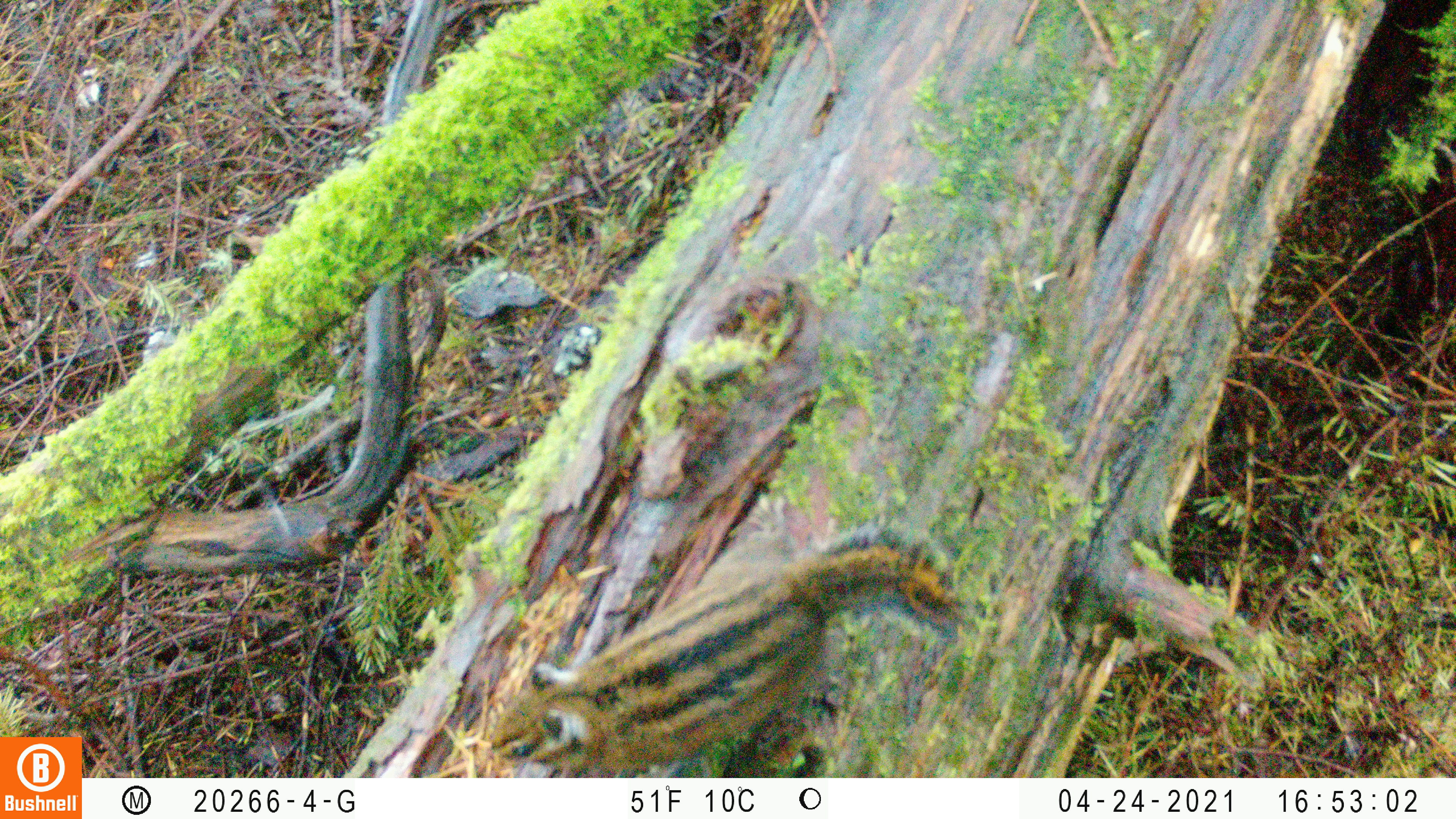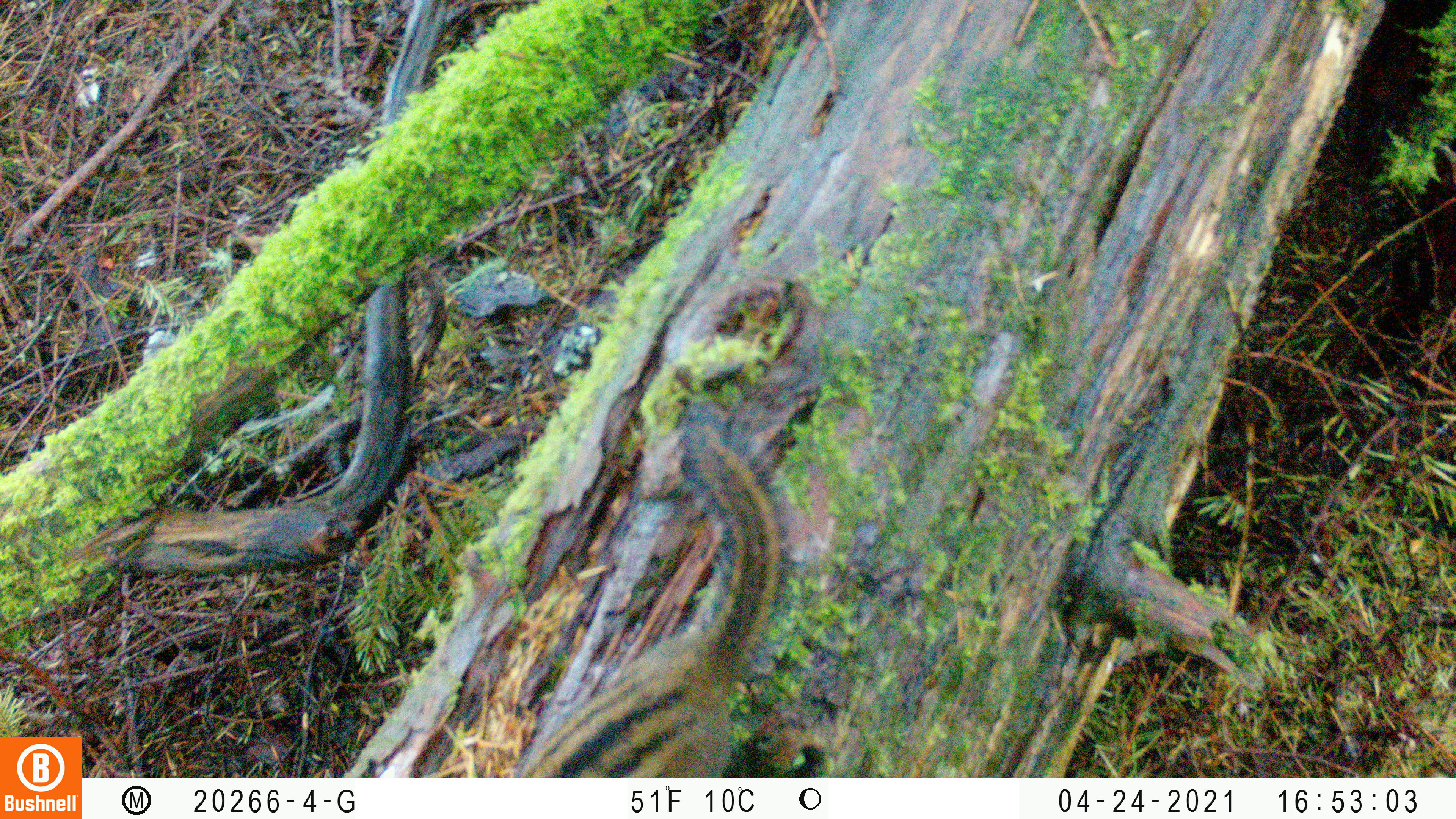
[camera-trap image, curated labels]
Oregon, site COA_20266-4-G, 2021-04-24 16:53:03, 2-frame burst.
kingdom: Animalia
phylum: Chordata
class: Mammalia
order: Rodentia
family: Sciuridae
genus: Neotamias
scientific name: Neotamias townsendii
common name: townsend's chipmunk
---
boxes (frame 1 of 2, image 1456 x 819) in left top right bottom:
townsend's chipmunk: 463 499 975 777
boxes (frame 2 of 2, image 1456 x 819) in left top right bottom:
townsend's chipmunk: 485 393 817 777